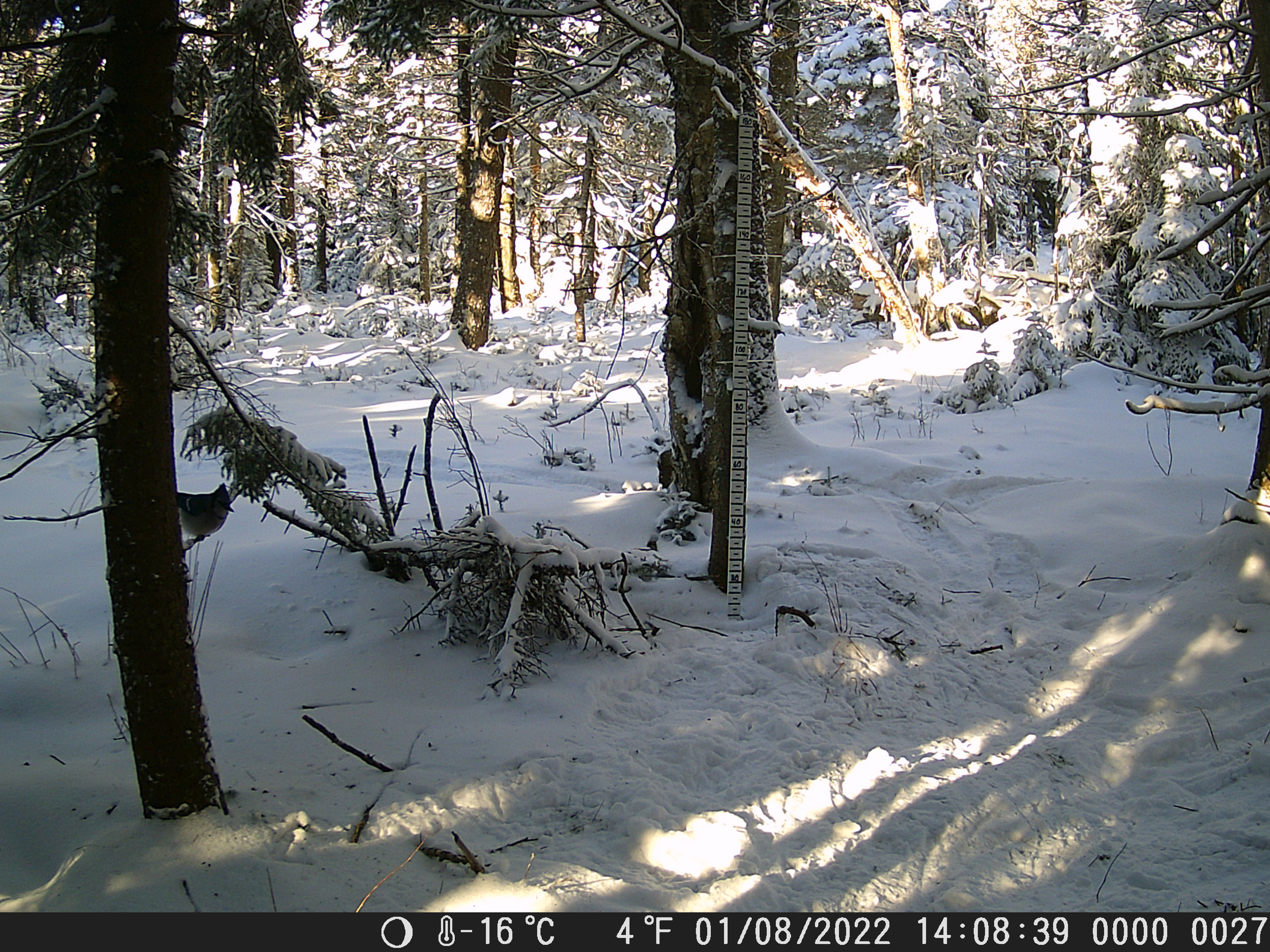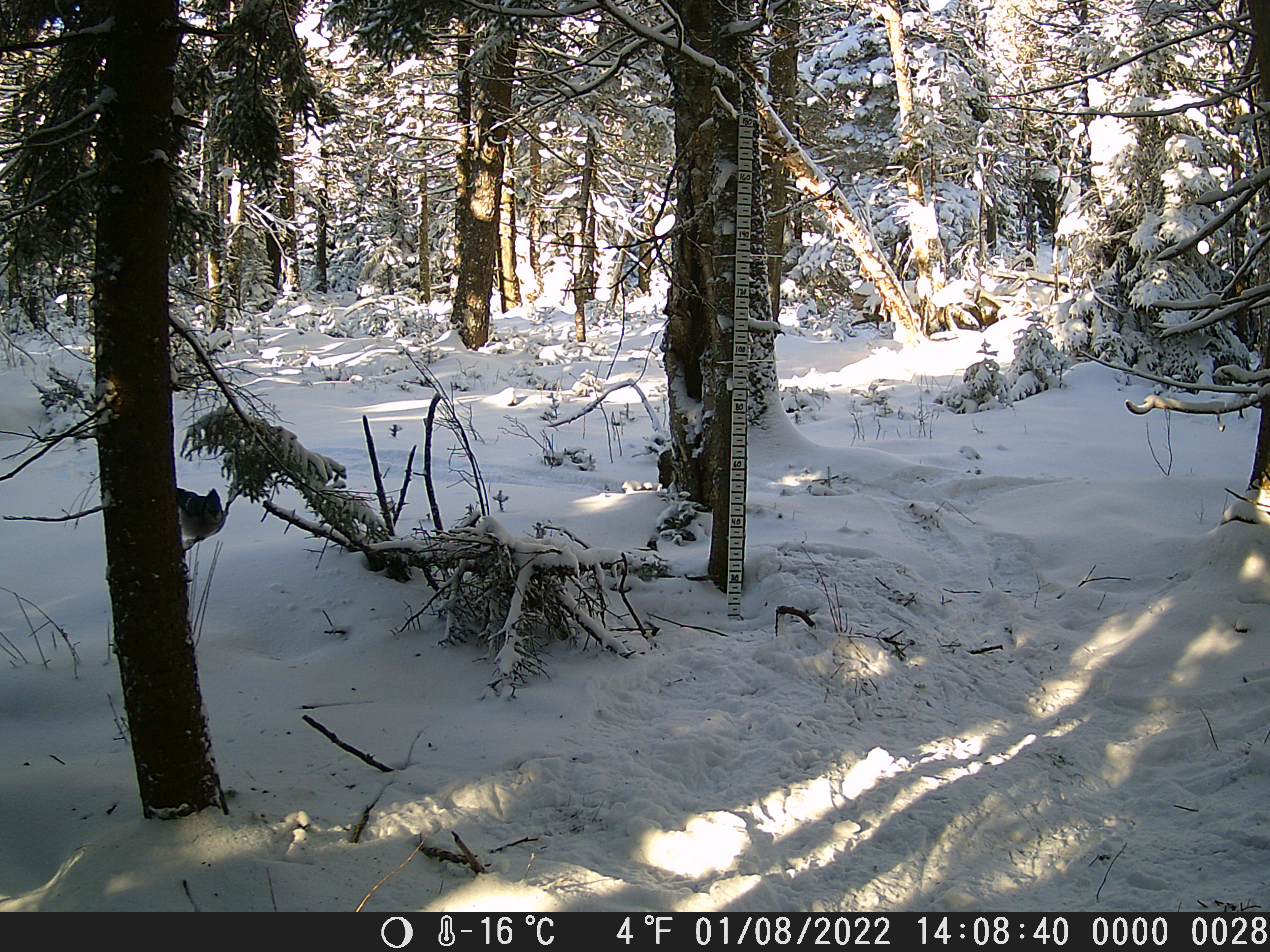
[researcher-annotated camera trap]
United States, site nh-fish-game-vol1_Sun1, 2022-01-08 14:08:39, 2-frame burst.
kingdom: Animalia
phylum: Chordata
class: Aves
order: Passeriformes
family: Corvidae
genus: Cyanocitta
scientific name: Cyanocitta cristata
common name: blue jay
Blue jay (Cyanocitta cristata).